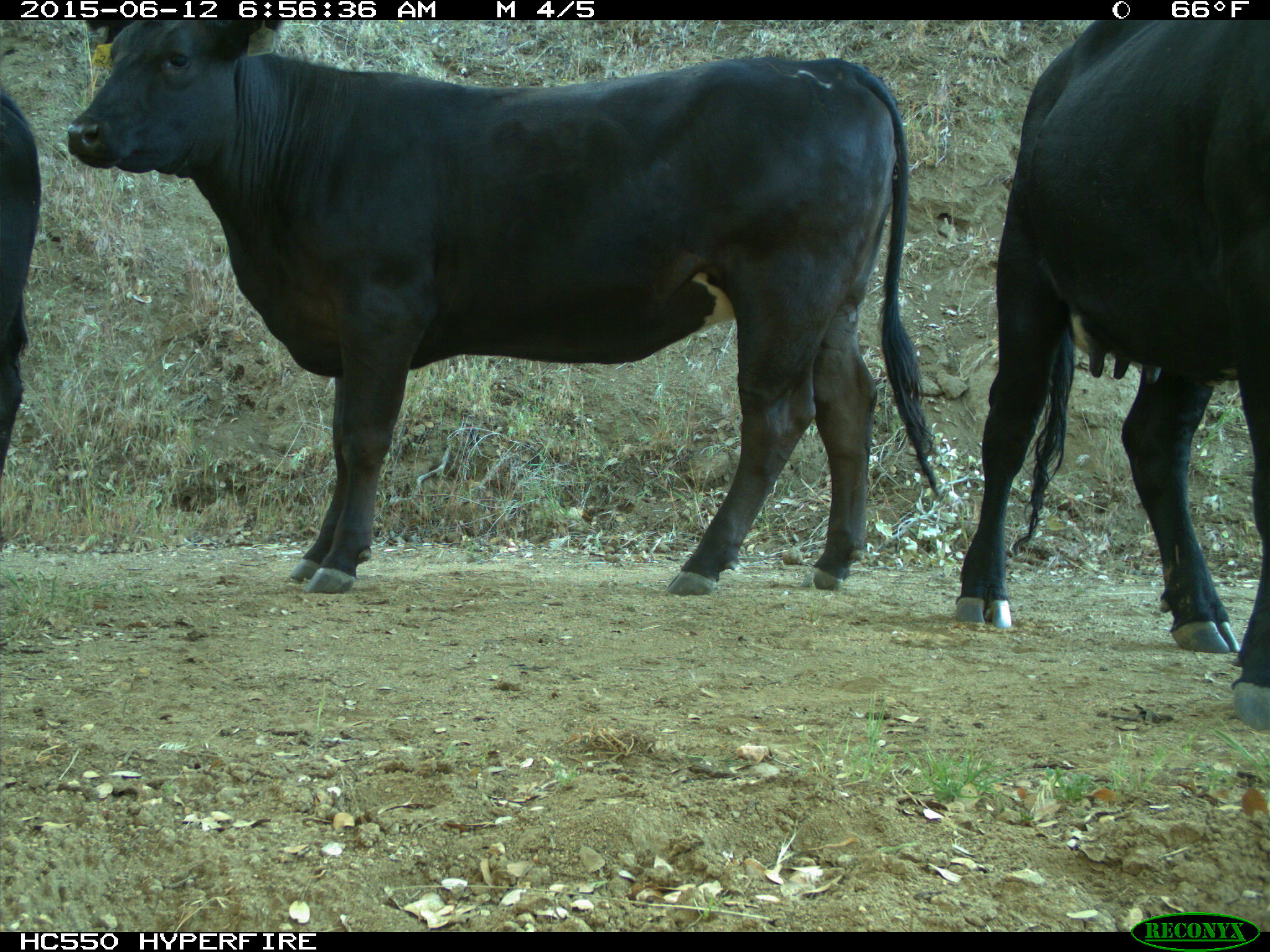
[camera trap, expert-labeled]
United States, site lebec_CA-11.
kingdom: Animalia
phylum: Chordata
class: Mammalia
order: Artiodactyla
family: Bovidae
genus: Bos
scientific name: Bos taurus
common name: domestic cow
Bos taurus (domestic cow).